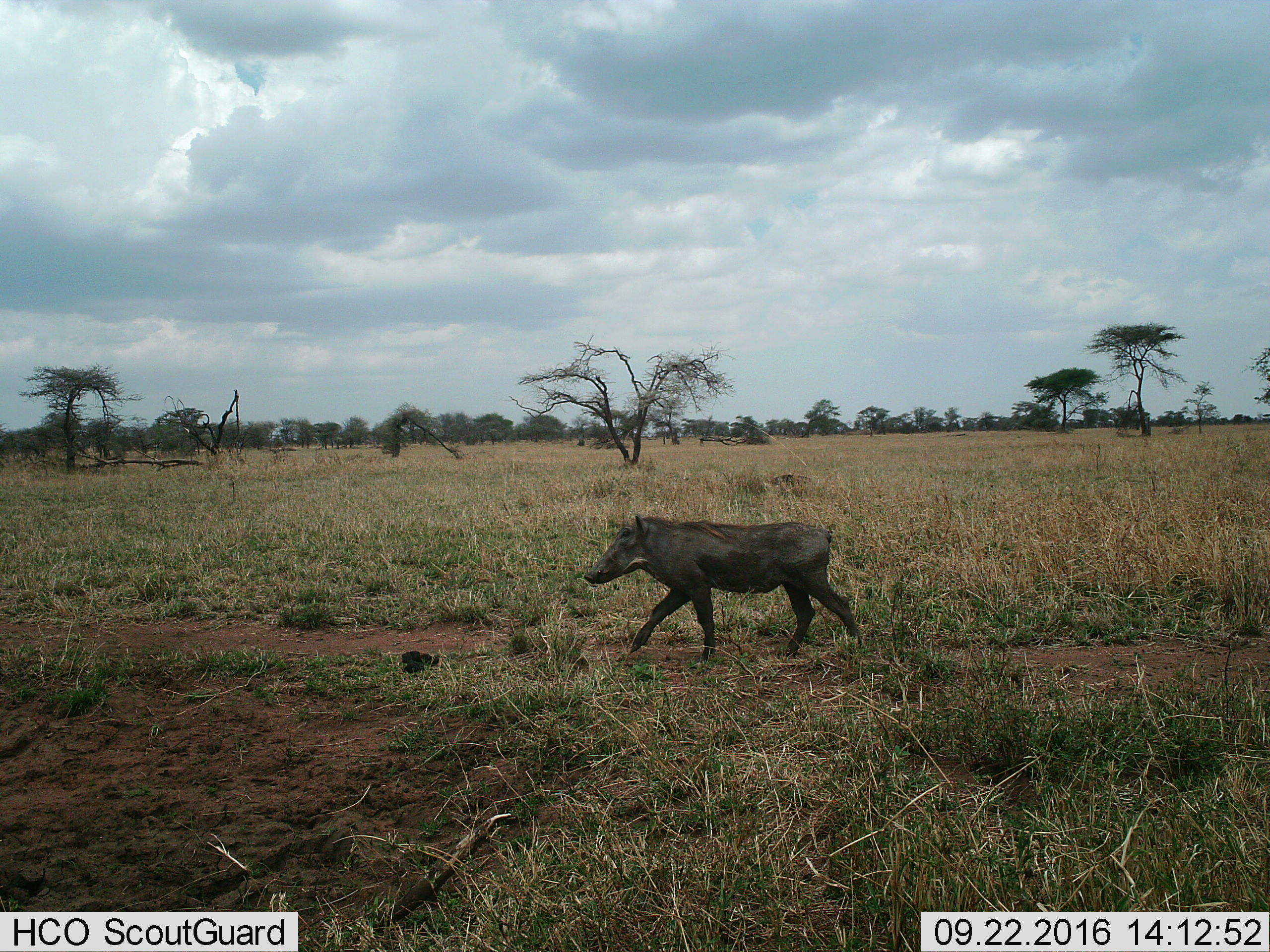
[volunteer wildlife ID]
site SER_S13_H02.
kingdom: Animalia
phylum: Chordata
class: Mammalia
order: Artiodactyla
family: Suidae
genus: Phacochoerus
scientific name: Phacochoerus africanus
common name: warthog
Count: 1.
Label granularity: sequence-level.